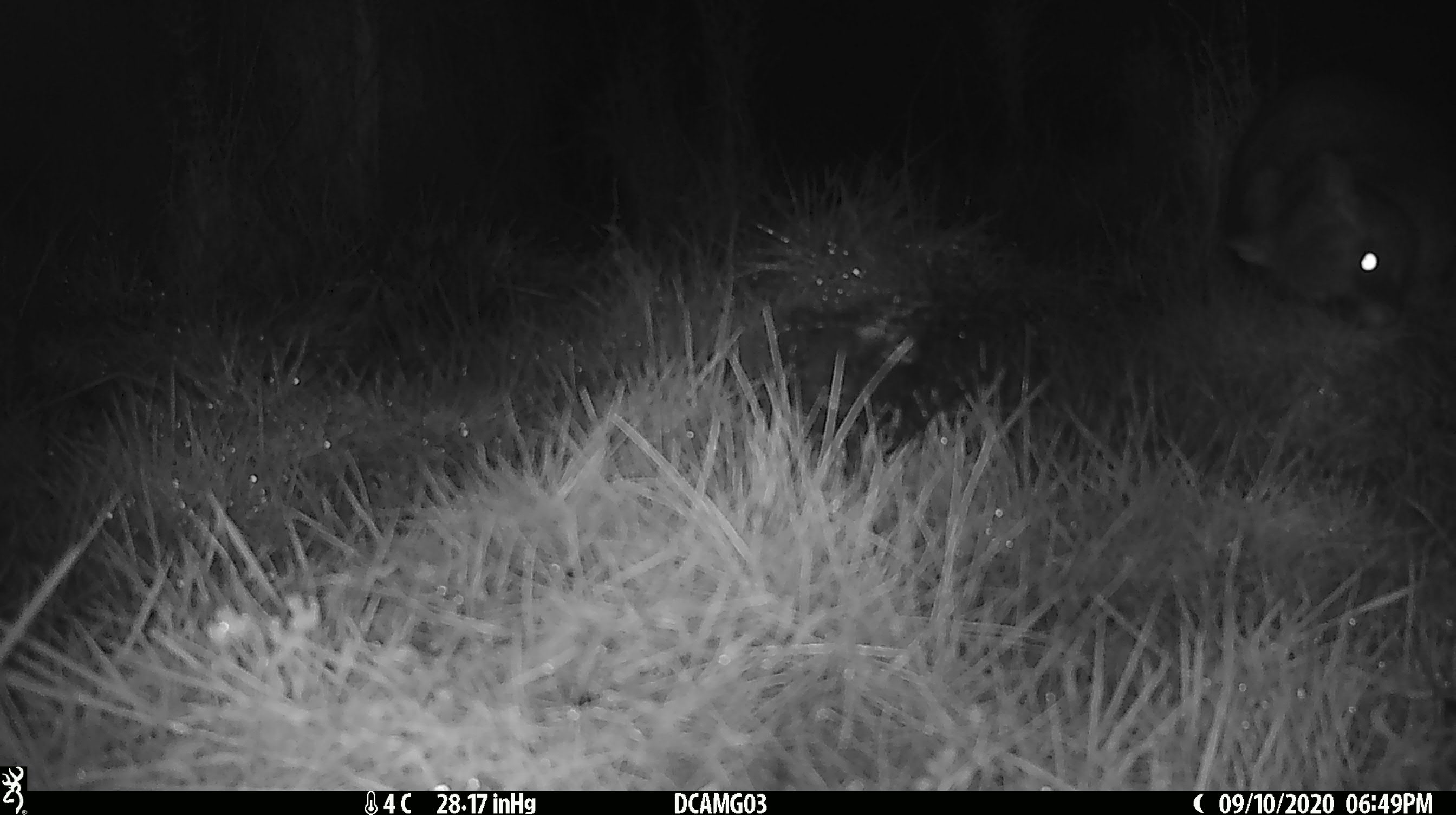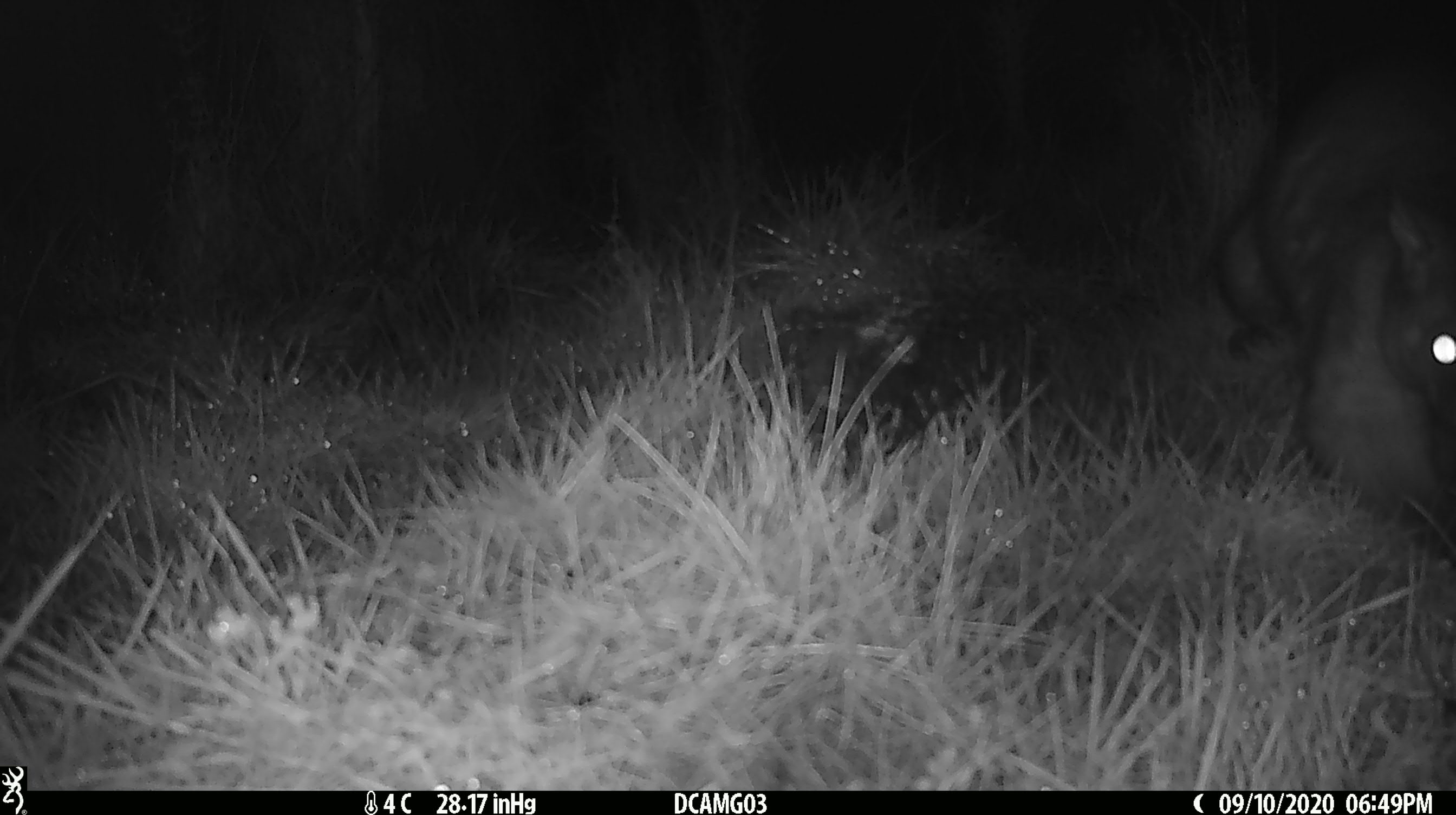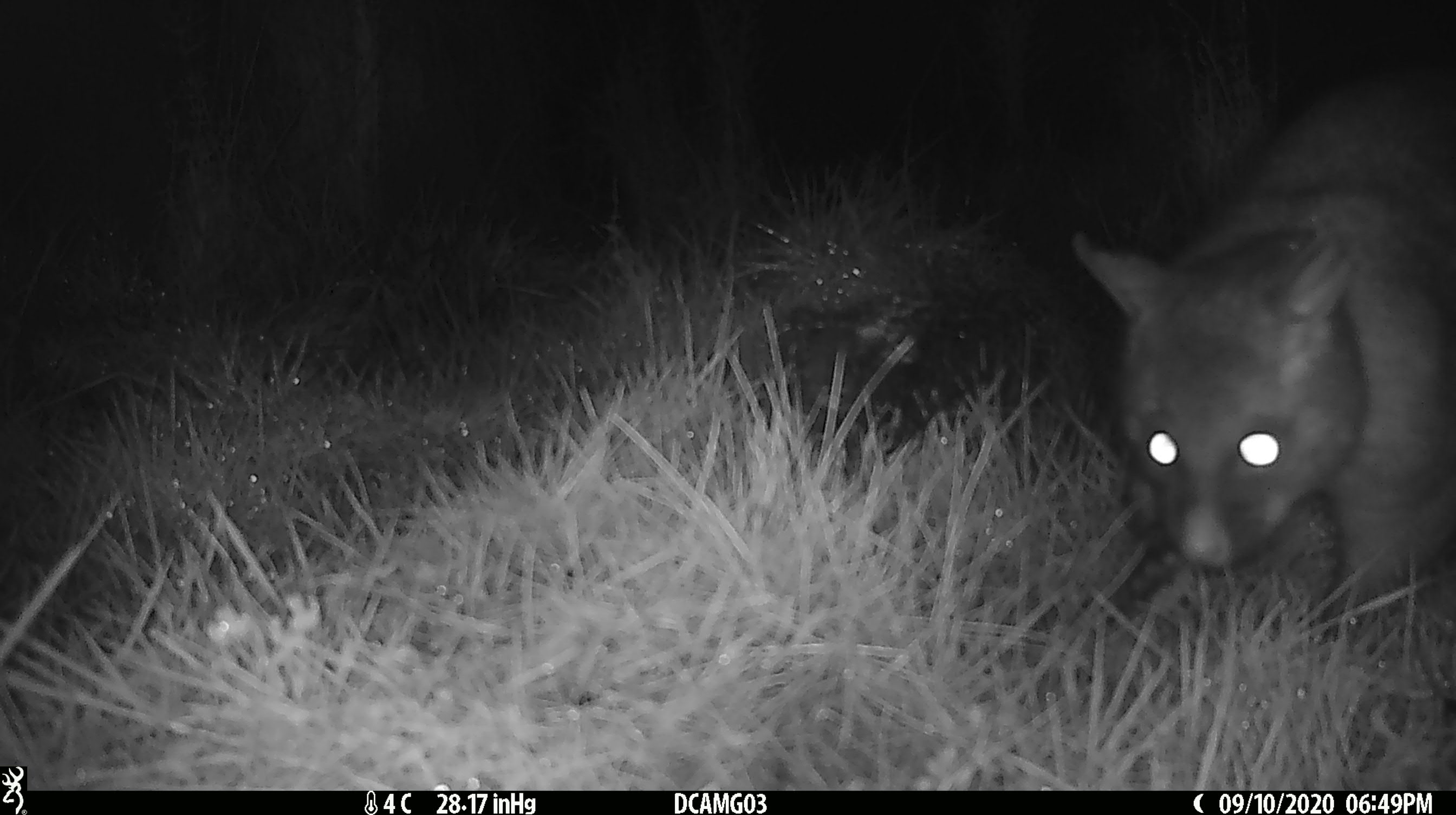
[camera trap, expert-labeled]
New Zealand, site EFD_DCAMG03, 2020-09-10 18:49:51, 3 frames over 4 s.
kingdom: Animalia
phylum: Chordata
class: Mammalia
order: Diprotodontia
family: Phalangeridae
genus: Trichosurus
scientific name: Trichosurus vulpecula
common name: common brushtail possum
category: possum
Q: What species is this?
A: Possum (common brushtail possum) (Trichosurus vulpecula).